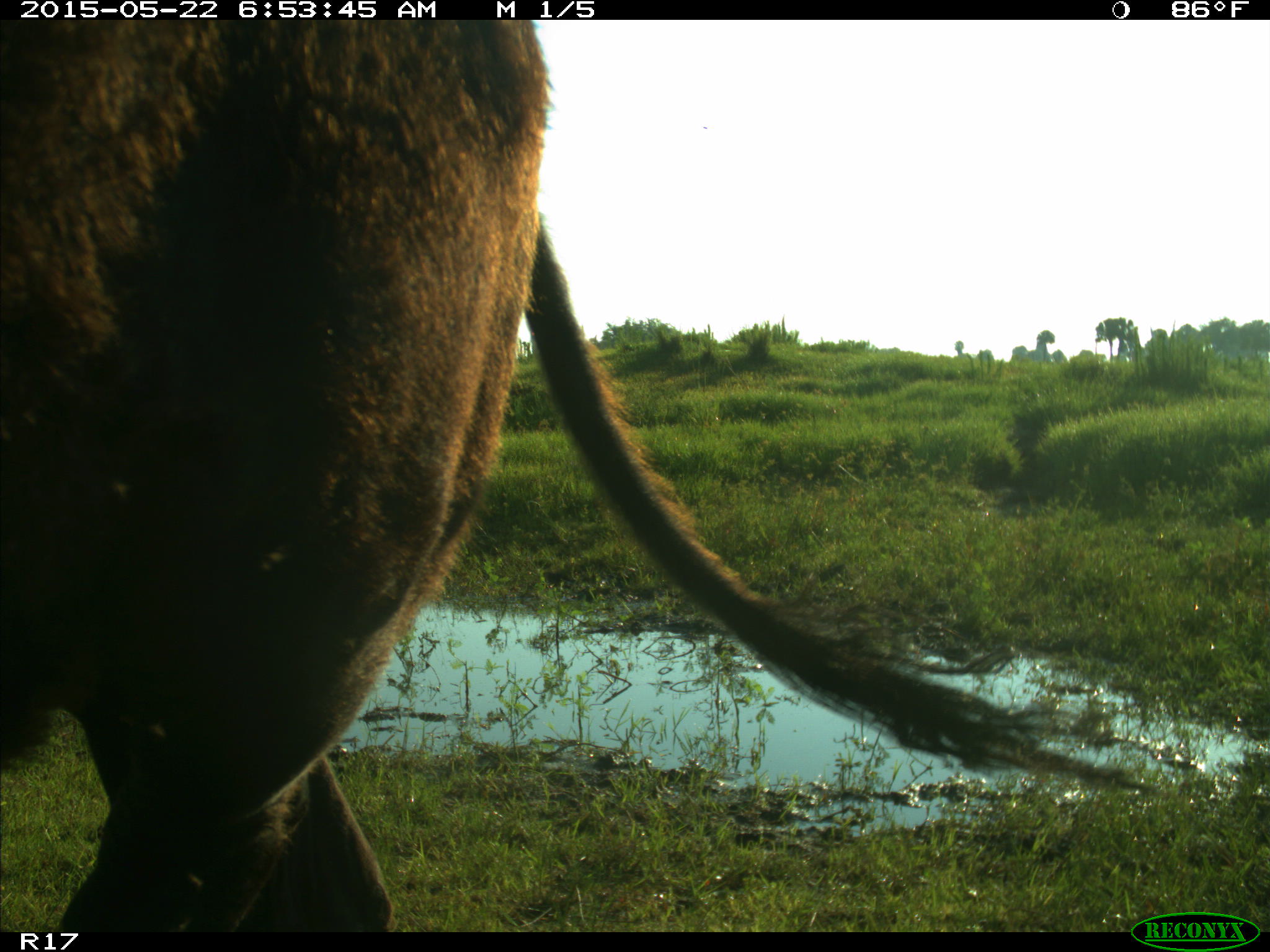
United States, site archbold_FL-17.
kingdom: Animalia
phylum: Chordata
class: Mammalia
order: Artiodactyla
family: Bovidae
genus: Bos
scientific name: Bos taurus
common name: domestic cow